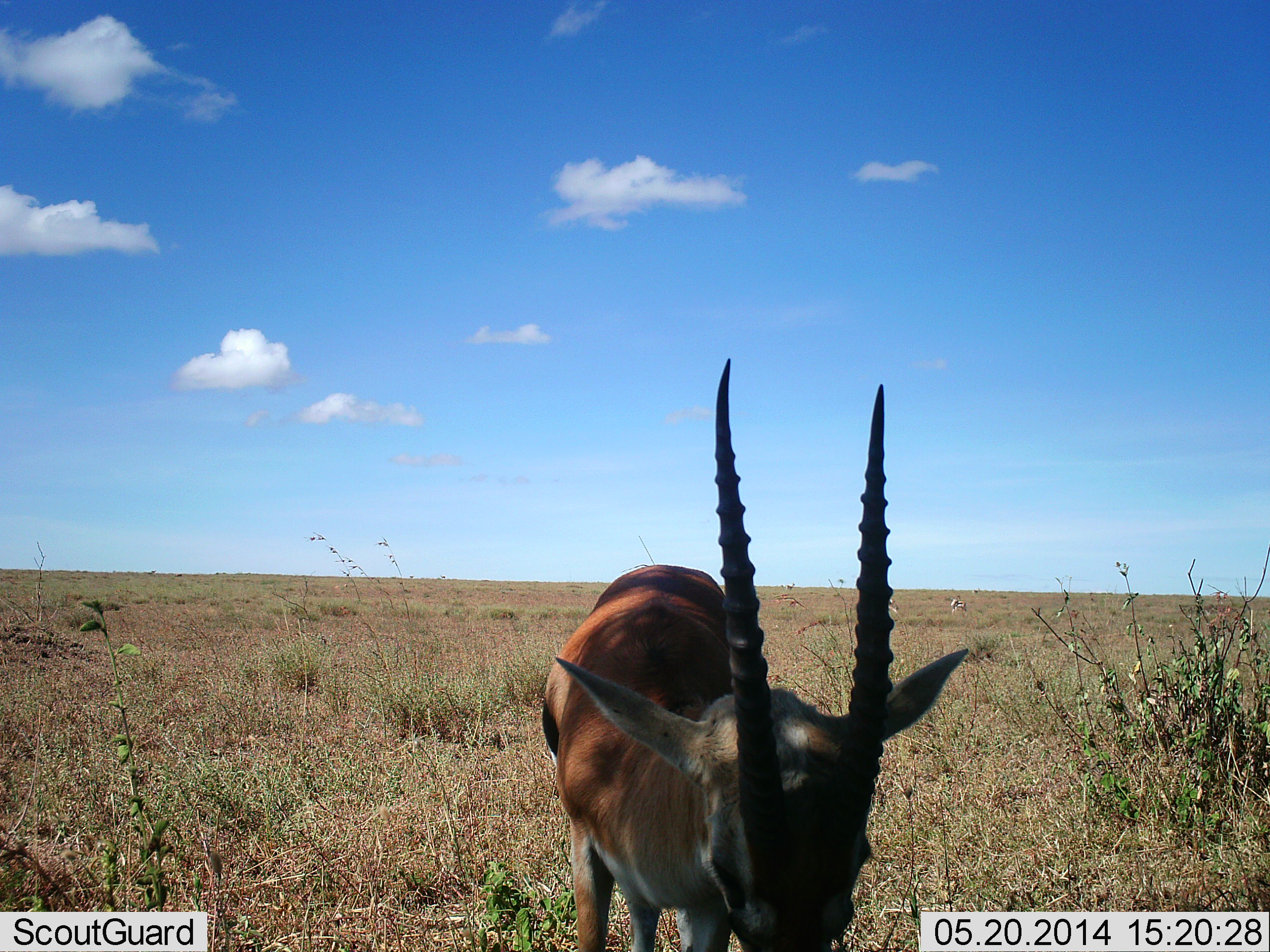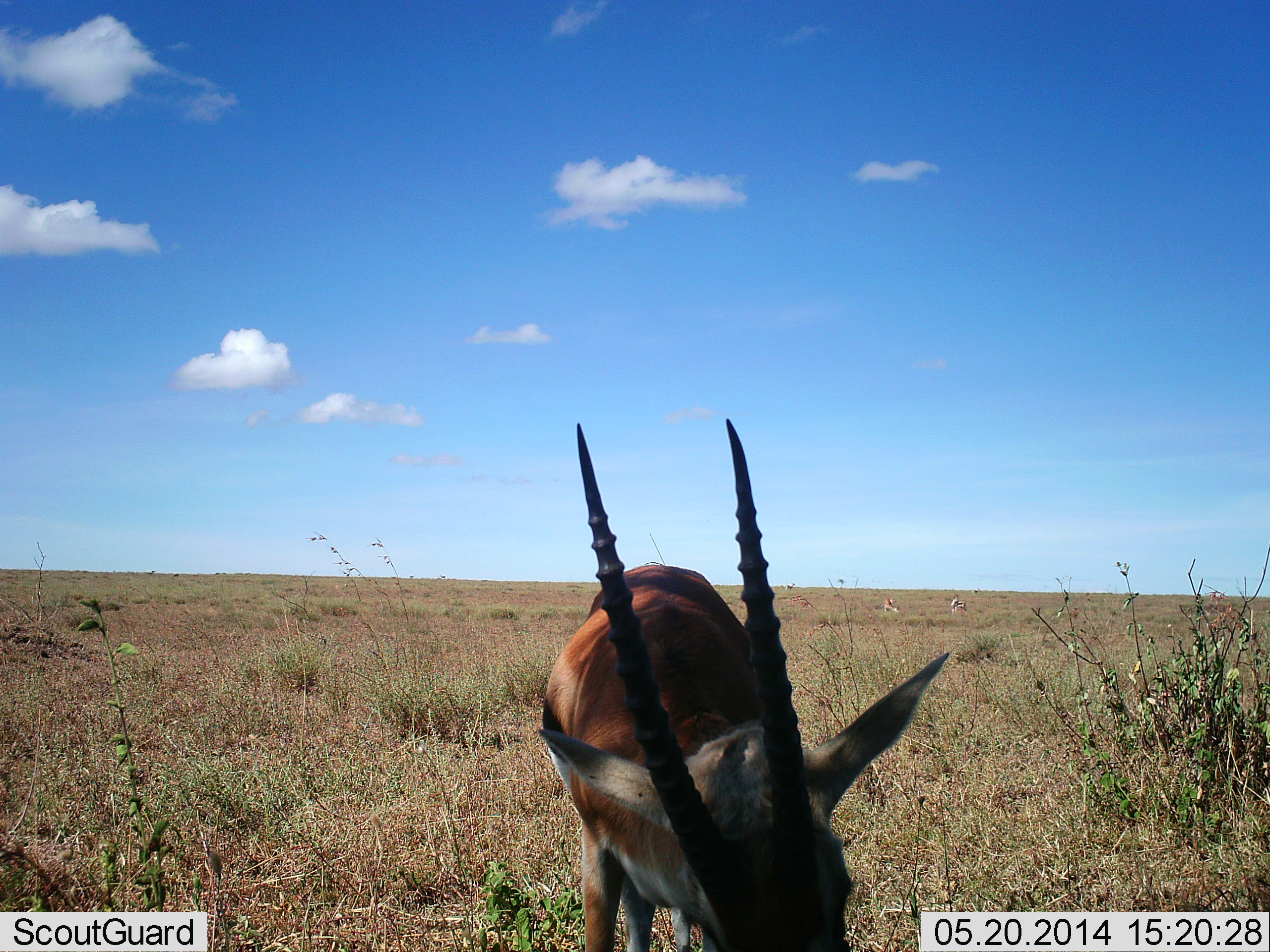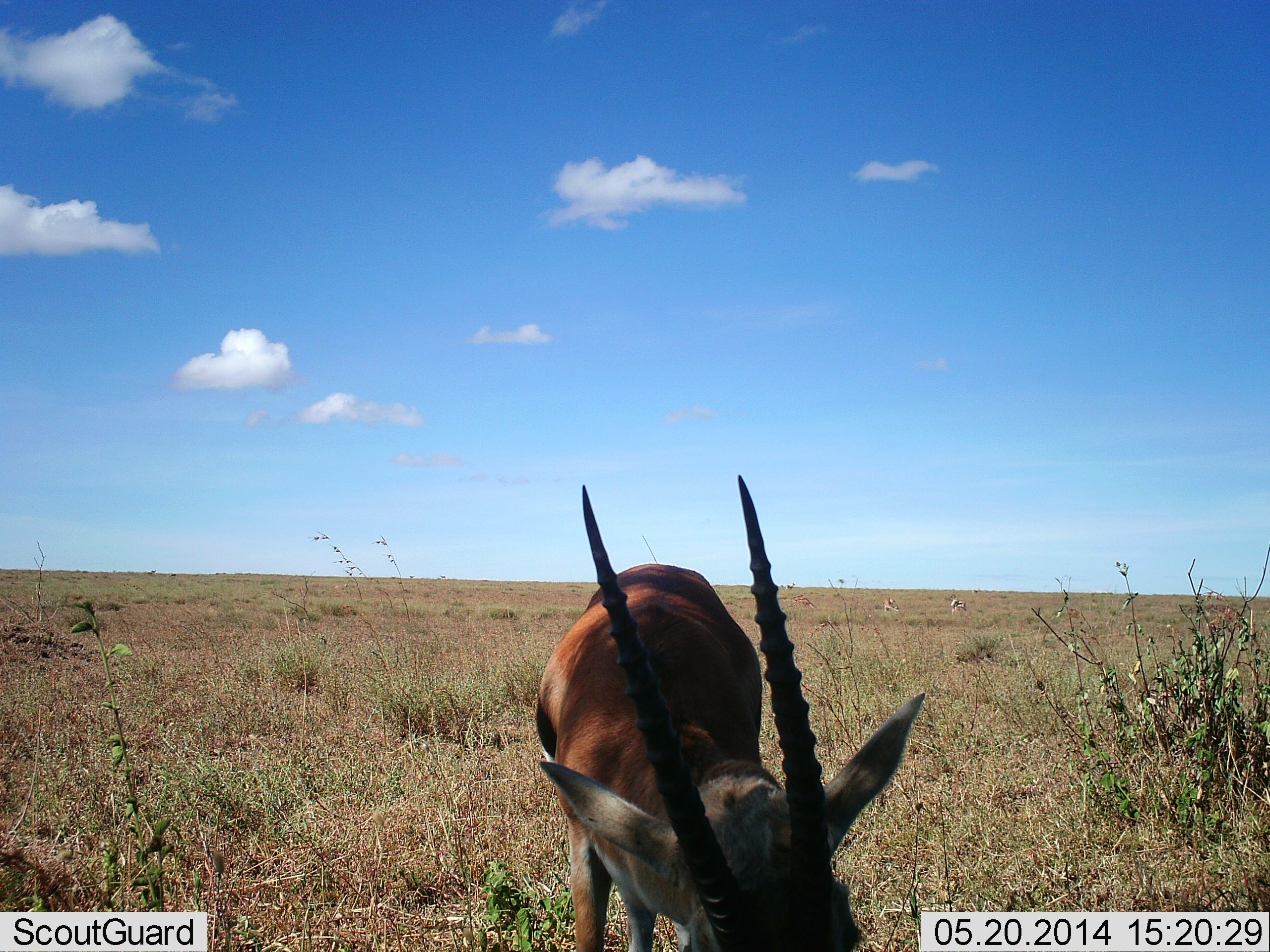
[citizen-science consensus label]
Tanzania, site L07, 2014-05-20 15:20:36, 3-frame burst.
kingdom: Animalia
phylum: Chordata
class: Mammalia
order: Artiodactyla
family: Bovidae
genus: Eudorcas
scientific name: Eudorcas thomsonii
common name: thomson's gazelle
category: gazellethomsons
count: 1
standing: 60%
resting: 0%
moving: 0%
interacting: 0%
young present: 0%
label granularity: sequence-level